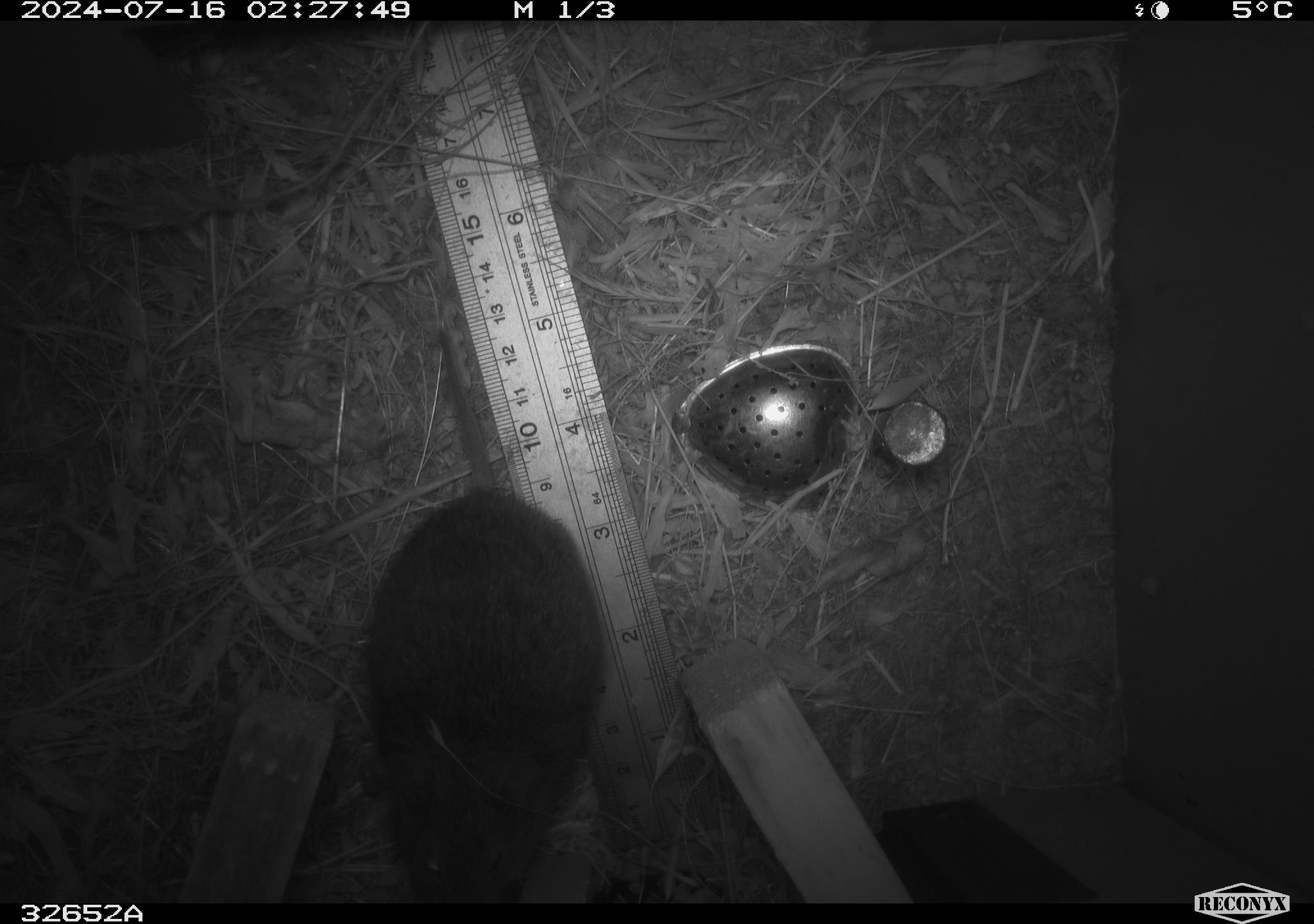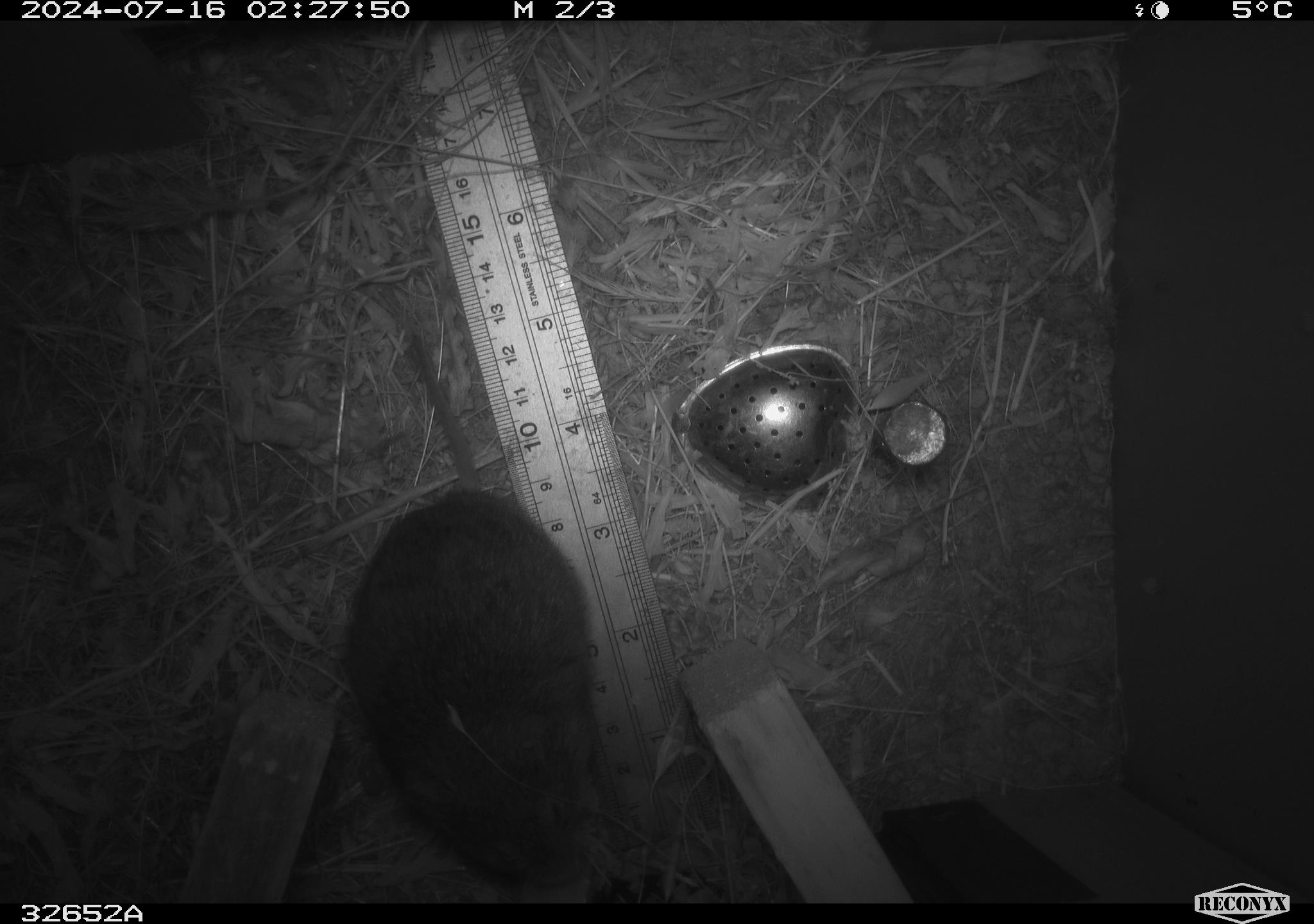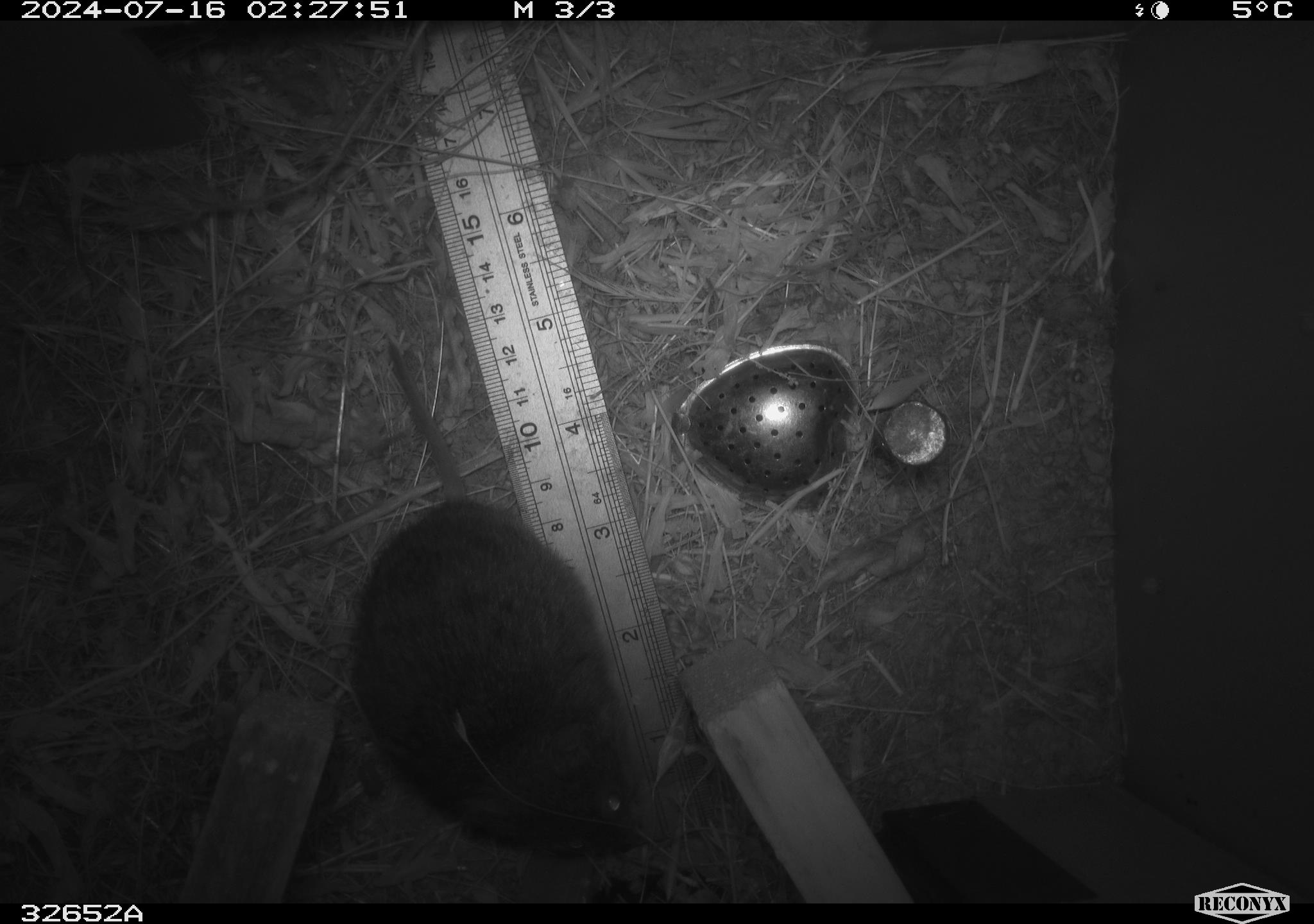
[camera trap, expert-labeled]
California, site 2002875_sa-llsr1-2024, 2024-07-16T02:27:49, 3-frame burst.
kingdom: Animalia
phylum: Chordata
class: Mammalia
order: Rodentia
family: Cricetidae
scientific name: Arvicolinae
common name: voles, lemmings, and muskrats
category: arvicolinae subfamily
Arvicolinae subfamily (voles, lemmings, and muskrats) (Arvicolinae).